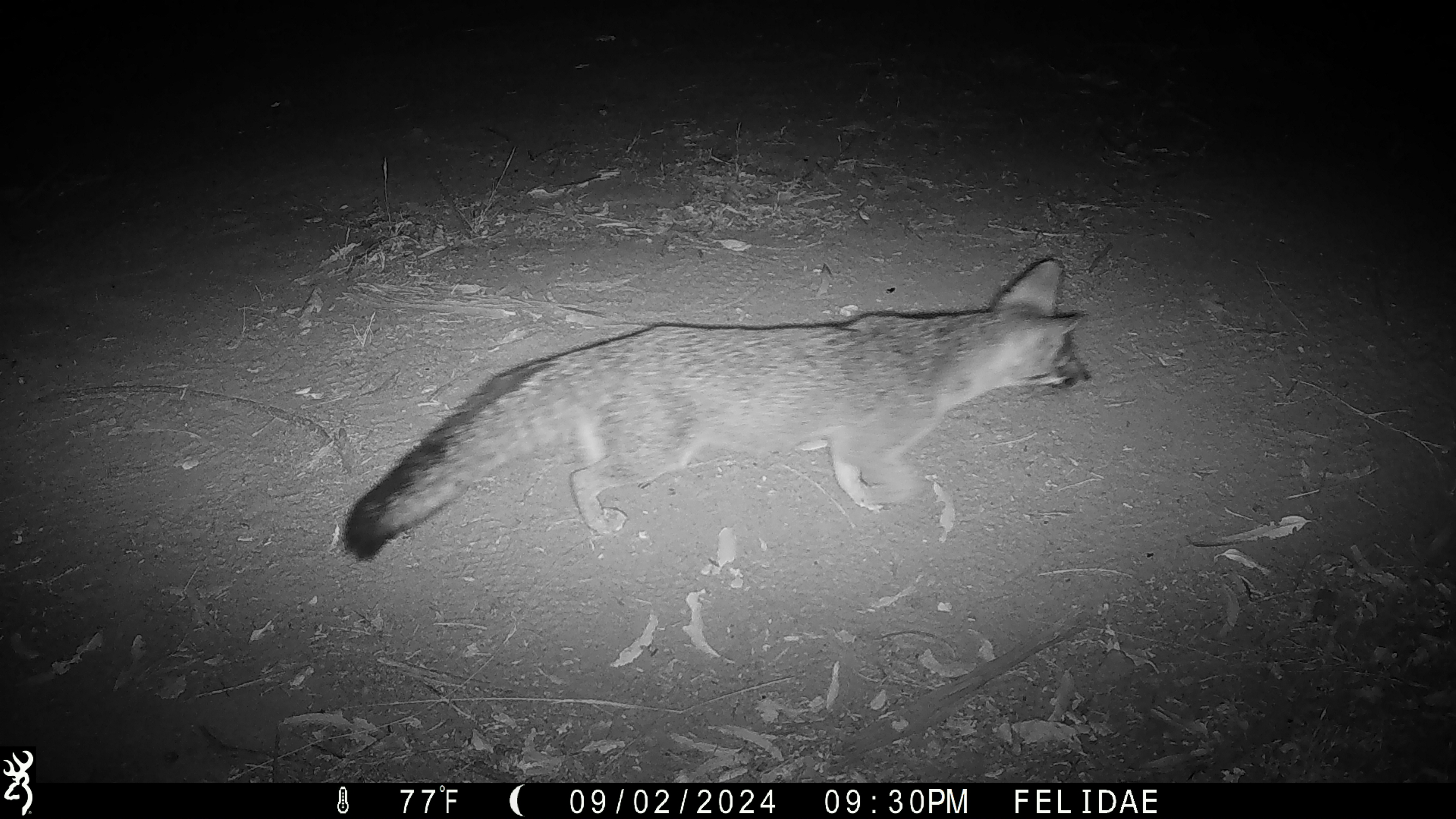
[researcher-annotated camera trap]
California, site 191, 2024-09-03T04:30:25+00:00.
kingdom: Animalia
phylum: Chordata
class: Mammalia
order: Carnivora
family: Canidae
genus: Urocyon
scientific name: Urocyon cinereoargenteus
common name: gray fox